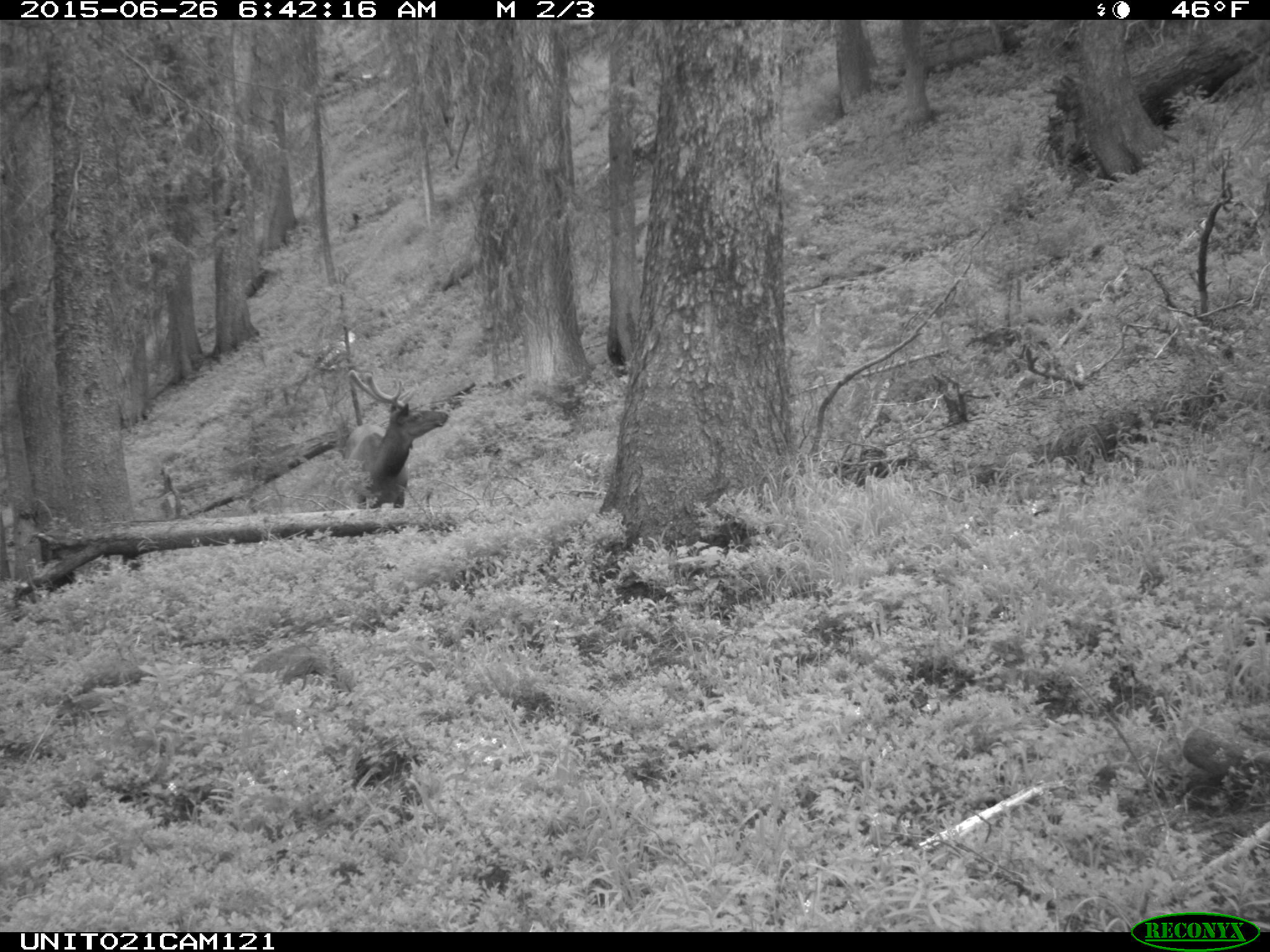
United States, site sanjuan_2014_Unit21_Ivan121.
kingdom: Animalia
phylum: Chordata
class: Mammalia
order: Artiodactyla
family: Cervidae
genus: Cervus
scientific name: Cervus elaphus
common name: red deer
Cervus elaphus (red deer).